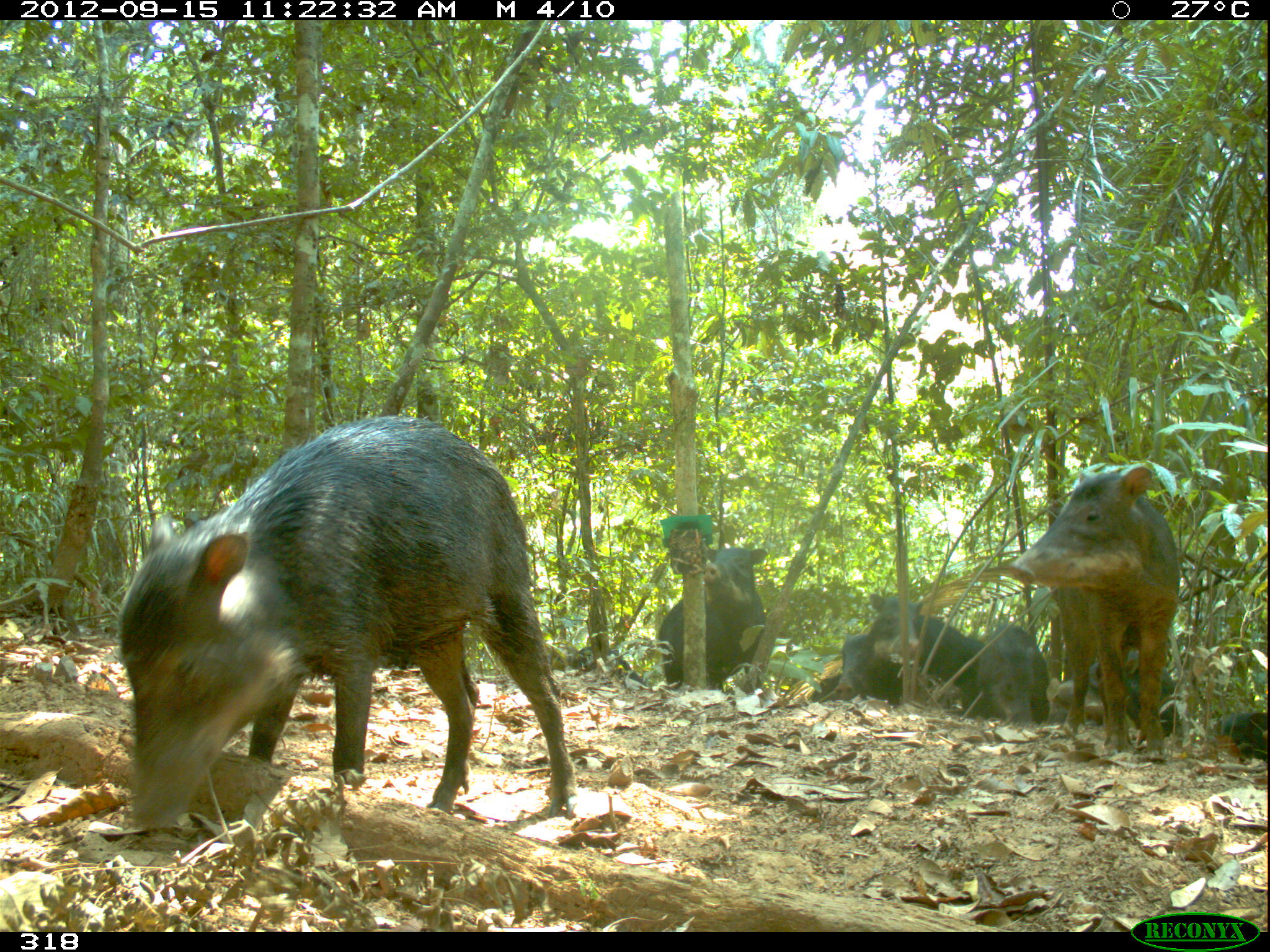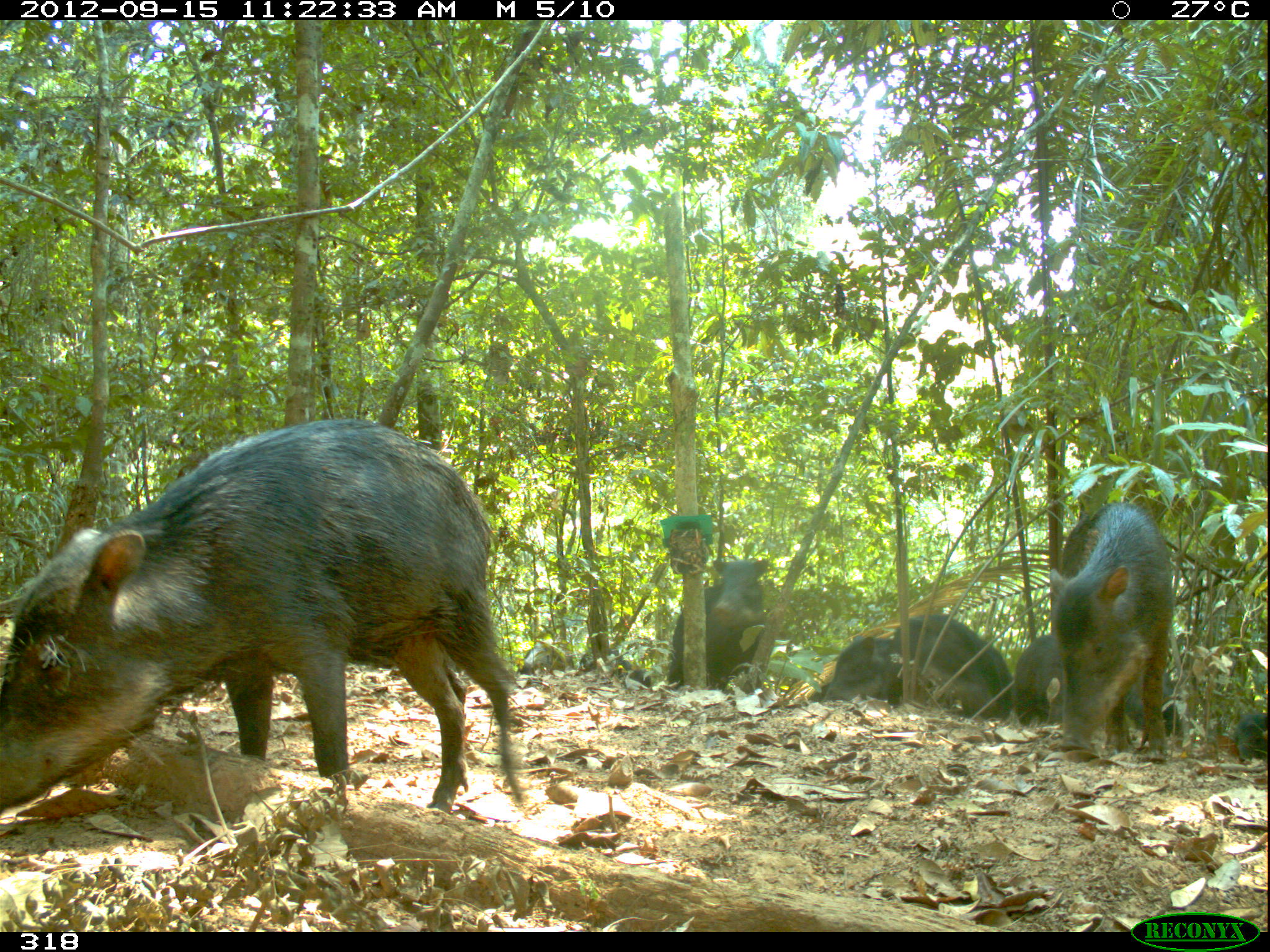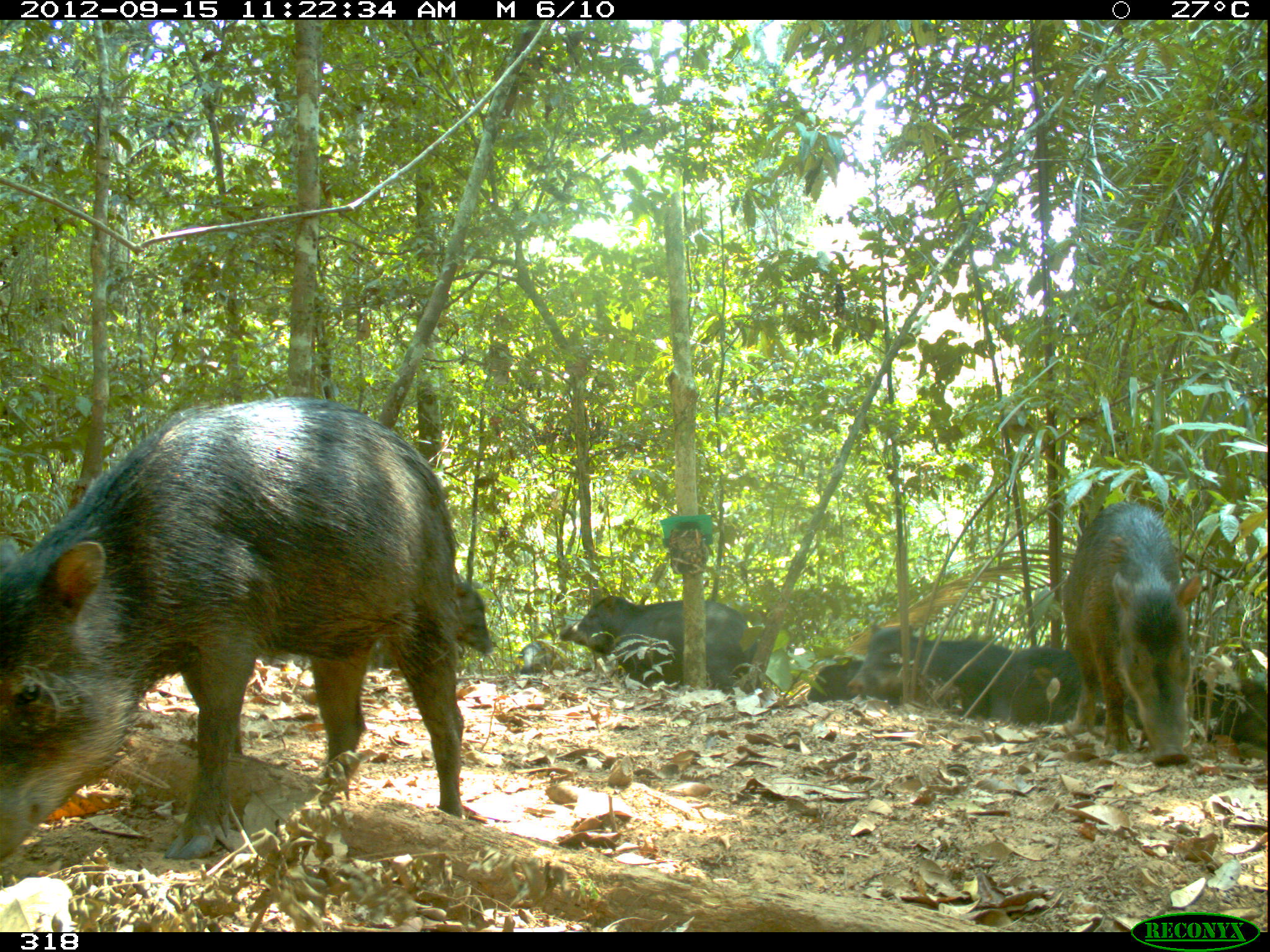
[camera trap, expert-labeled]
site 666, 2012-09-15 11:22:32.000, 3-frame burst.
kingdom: Animalia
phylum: Chordata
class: Mammalia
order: Artiodactyla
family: Tayassuidae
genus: Tayassu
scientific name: Tayassu pecari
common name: white-lipped peccary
Tayassu pecari (white-lipped peccary).